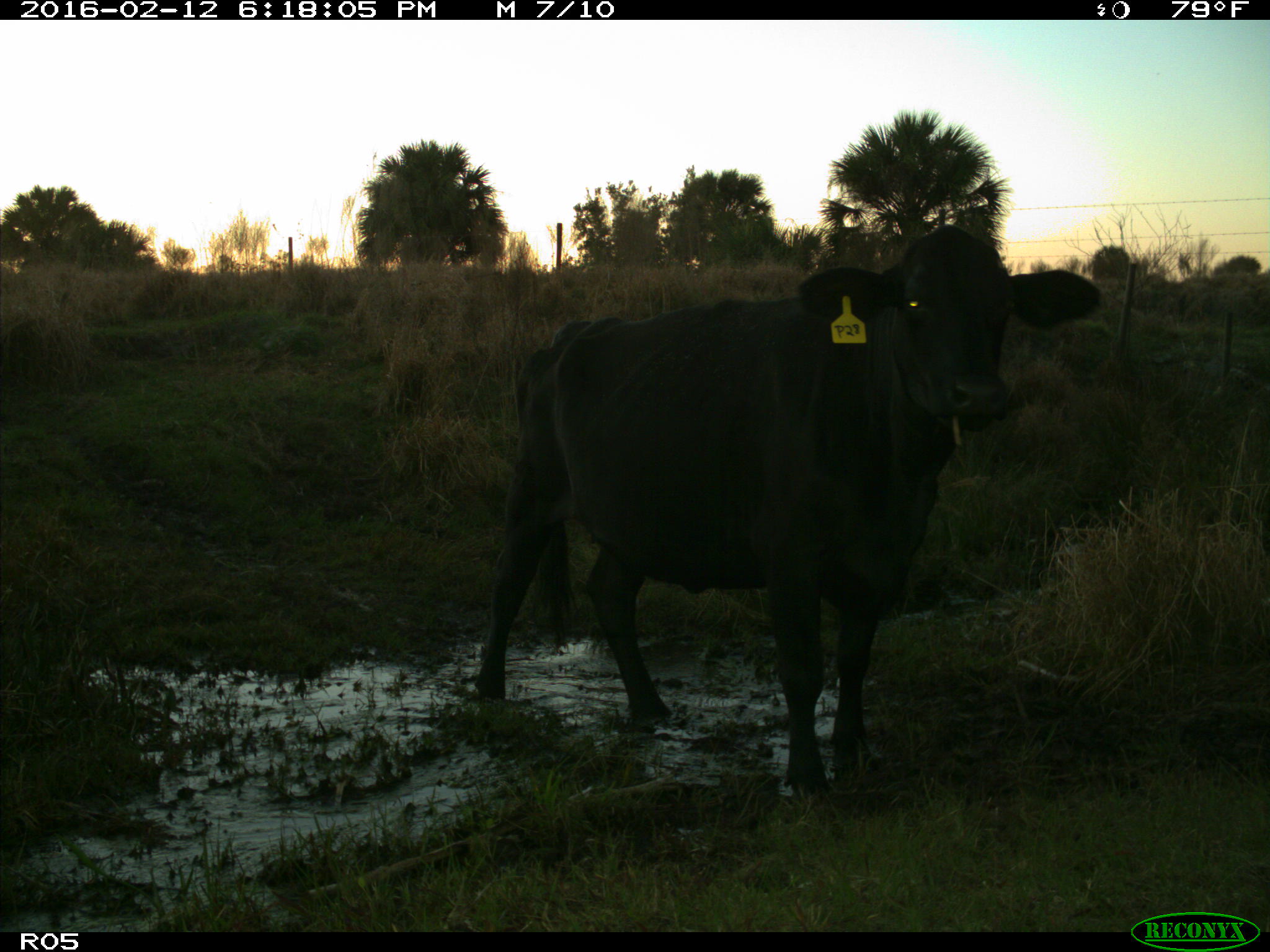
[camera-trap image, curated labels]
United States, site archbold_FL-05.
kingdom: Animalia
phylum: Chordata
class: Mammalia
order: Artiodactyla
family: Bovidae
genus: Bos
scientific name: Bos taurus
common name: domestic cow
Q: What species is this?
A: Bos taurus (domestic cow).